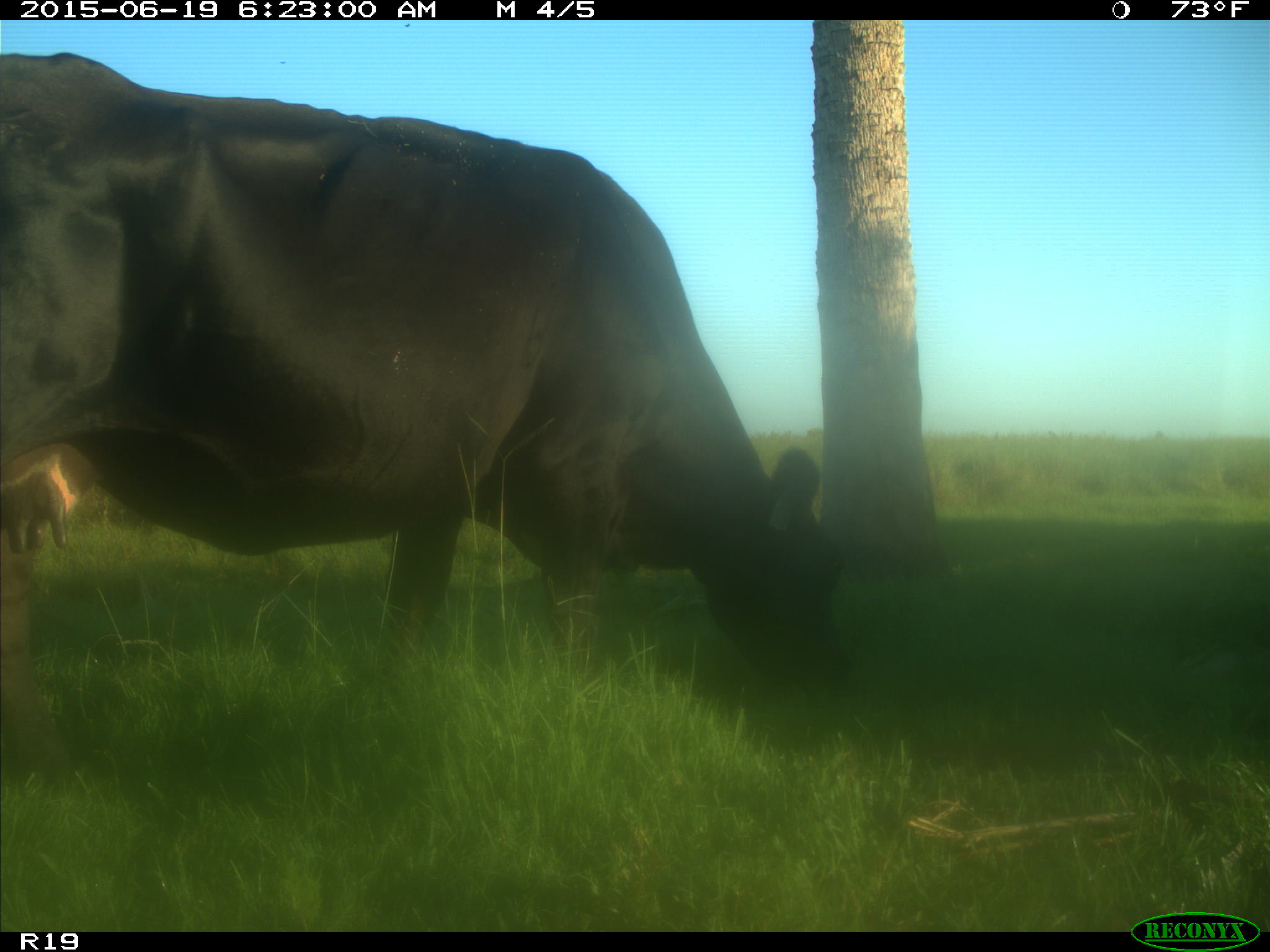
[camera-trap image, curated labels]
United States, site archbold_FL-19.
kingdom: Animalia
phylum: Chordata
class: Mammalia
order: Artiodactyla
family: Bovidae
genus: Bos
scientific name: Bos taurus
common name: domestic cow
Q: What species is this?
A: Bos taurus (domestic cow).